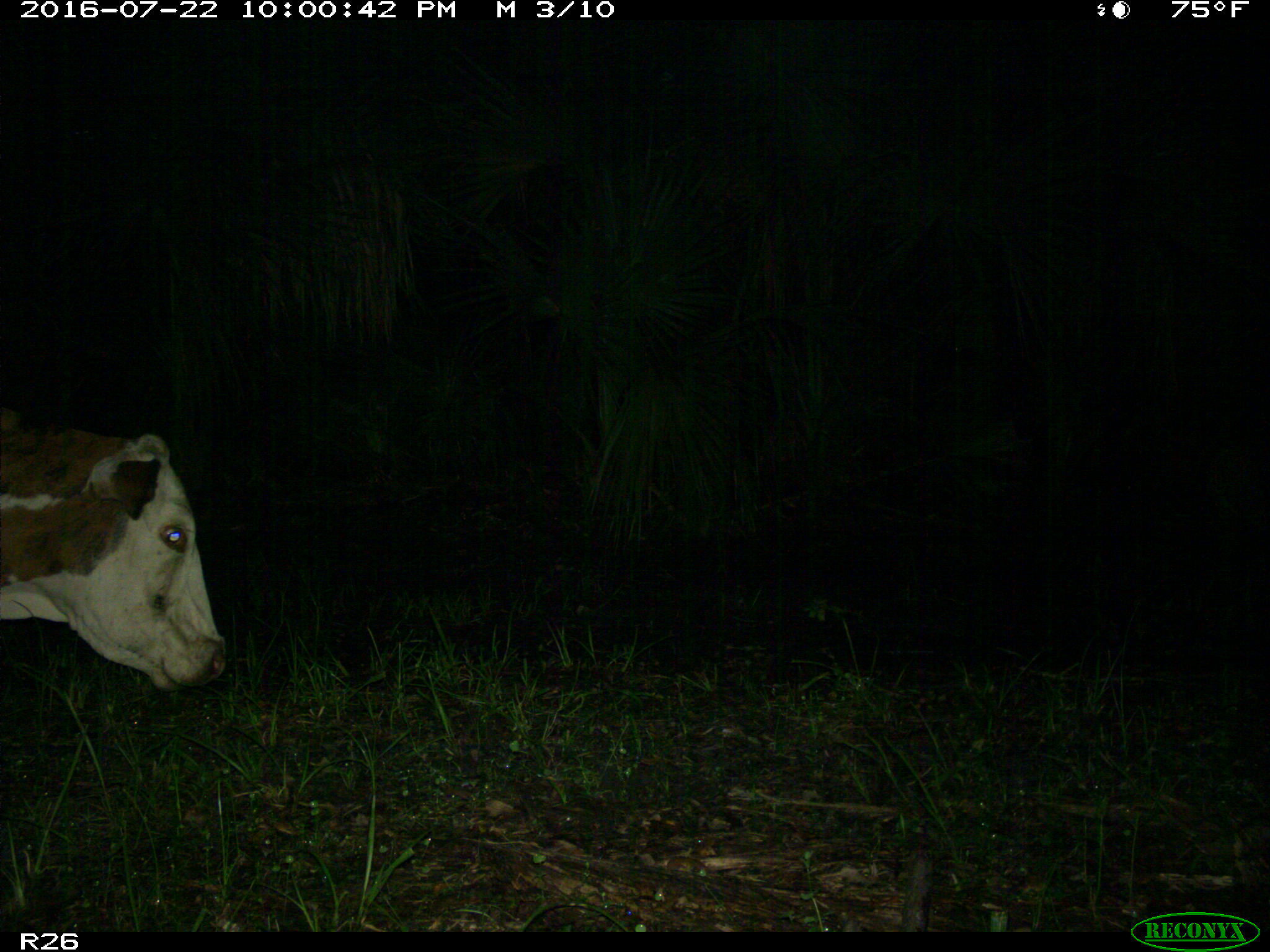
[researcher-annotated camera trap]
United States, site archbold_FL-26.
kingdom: Animalia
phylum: Chordata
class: Mammalia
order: Artiodactyla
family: Bovidae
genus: Bos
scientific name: Bos taurus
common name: domestic cow